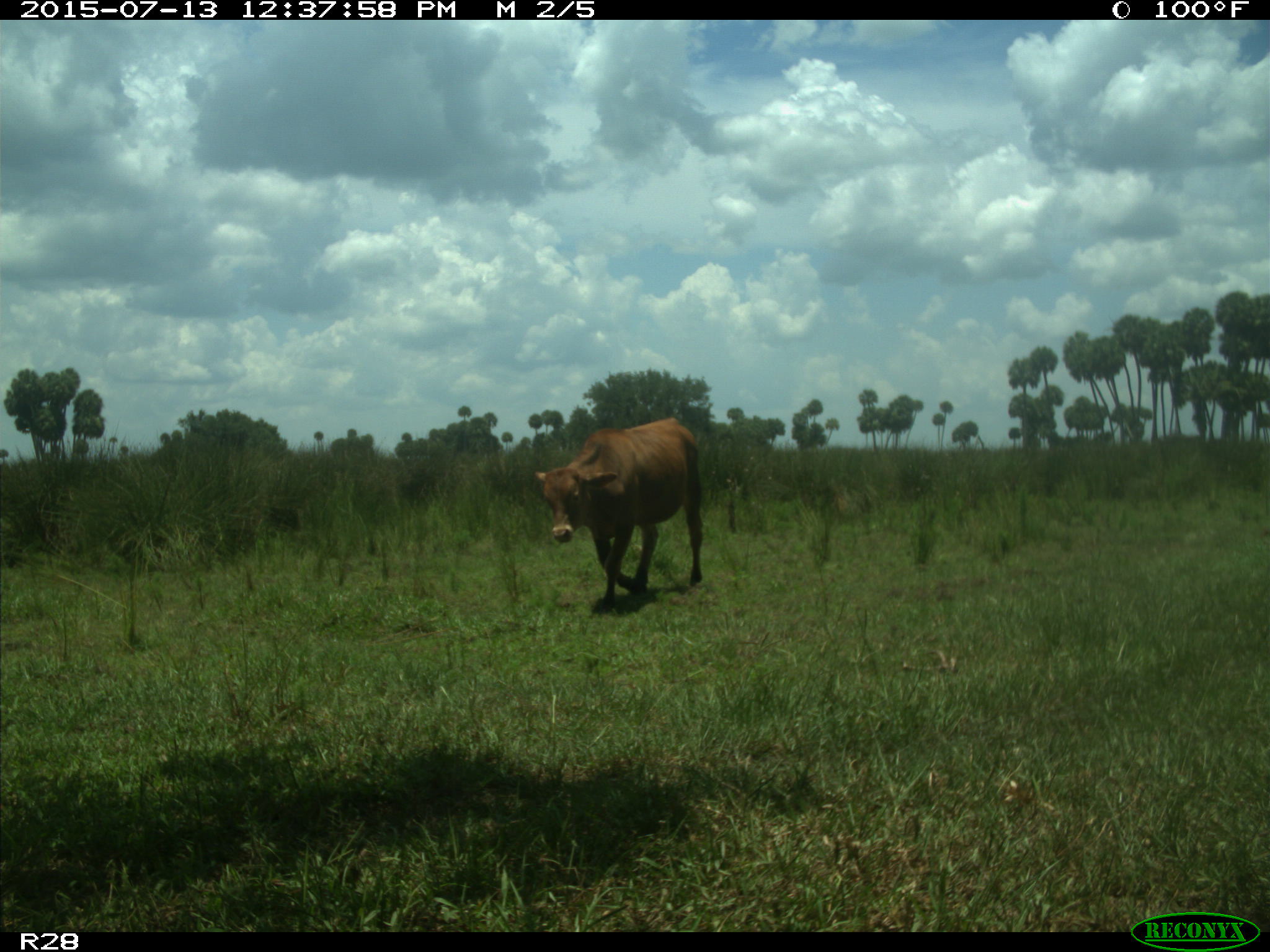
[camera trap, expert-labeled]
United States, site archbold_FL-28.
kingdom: Animalia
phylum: Chordata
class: Mammalia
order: Artiodactyla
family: Bovidae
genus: Bos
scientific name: Bos taurus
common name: domestic cow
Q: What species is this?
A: Bos taurus (domestic cow).